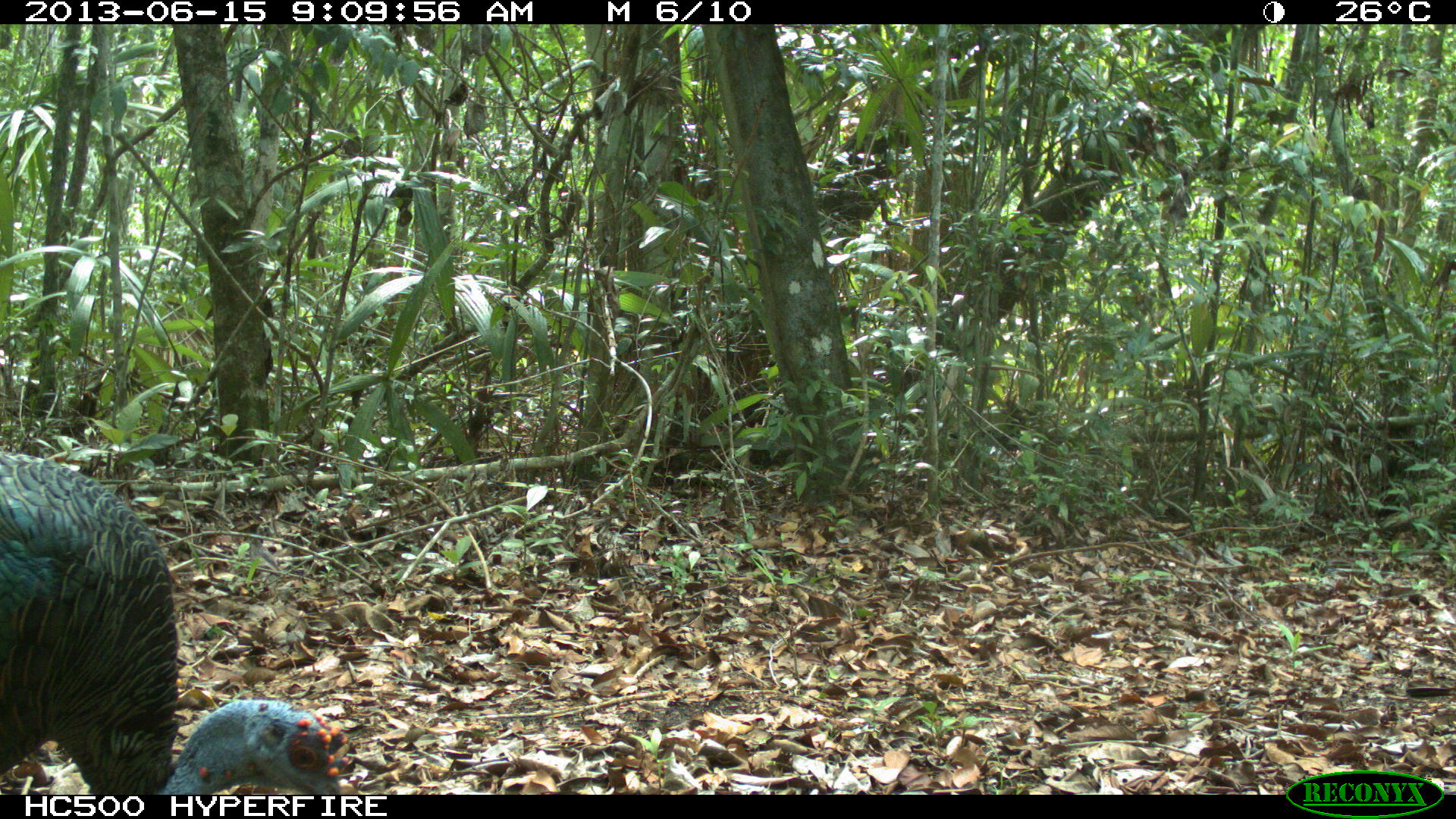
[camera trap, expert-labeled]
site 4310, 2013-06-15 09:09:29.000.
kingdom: Animalia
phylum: Chordata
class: Aves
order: Galliformes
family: Phasianidae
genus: Meleagris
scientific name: Meleagris ocellata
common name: ocellated turkey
Meleagris ocellata (ocellated turkey), count 1, sex male.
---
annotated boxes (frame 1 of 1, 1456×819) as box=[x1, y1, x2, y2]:
meleagris ocellata: box=[0, 446, 359, 795]